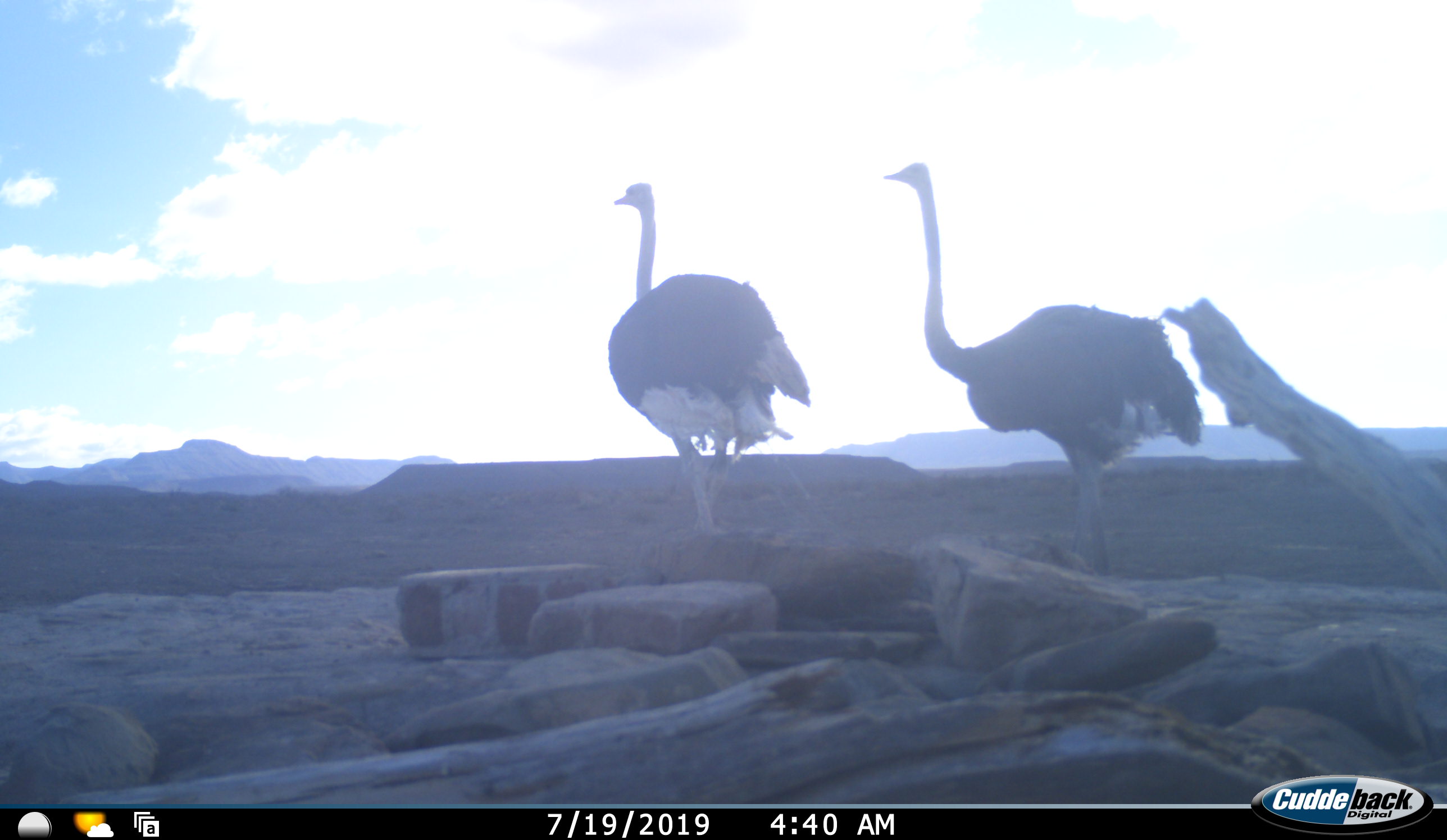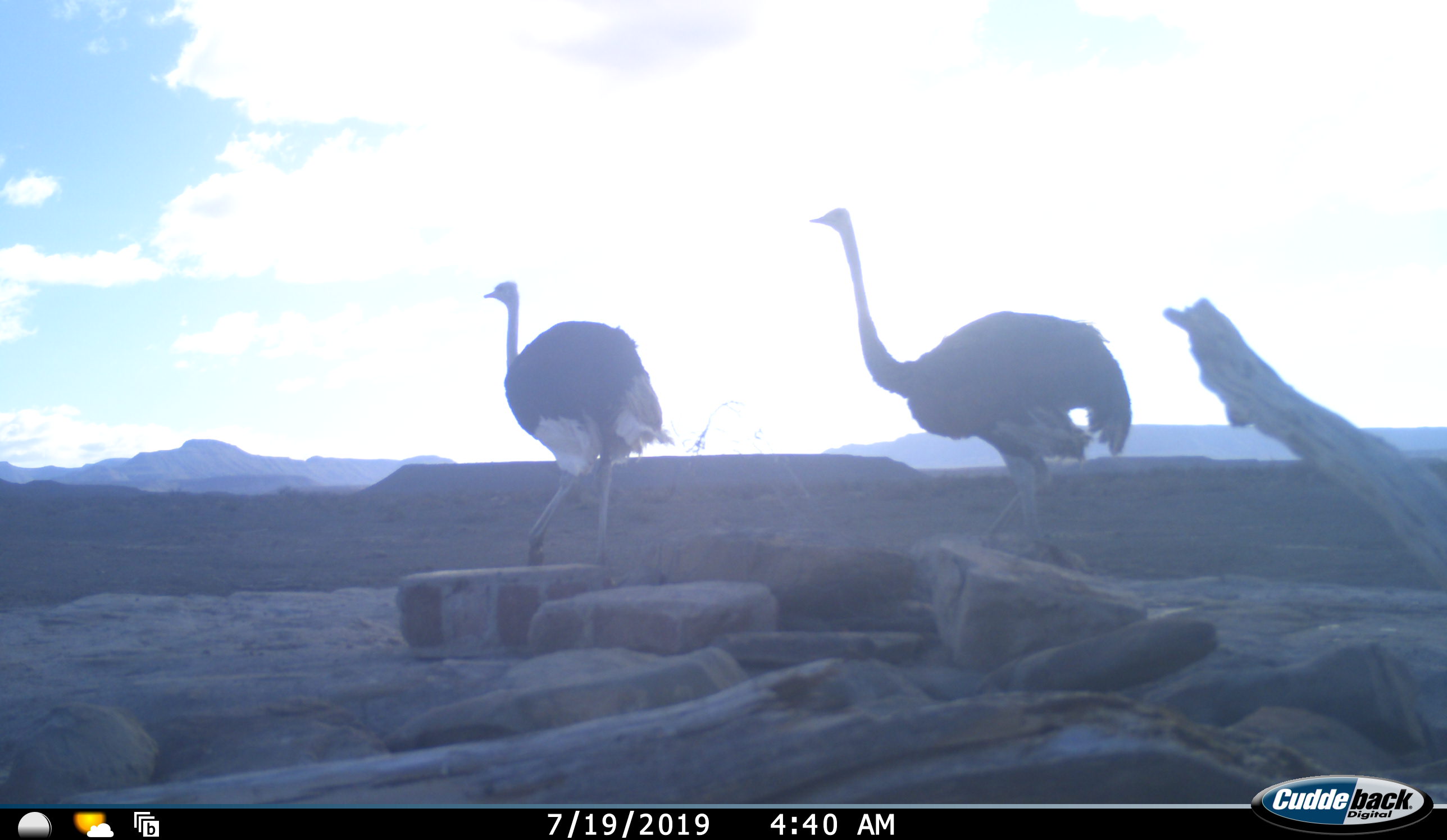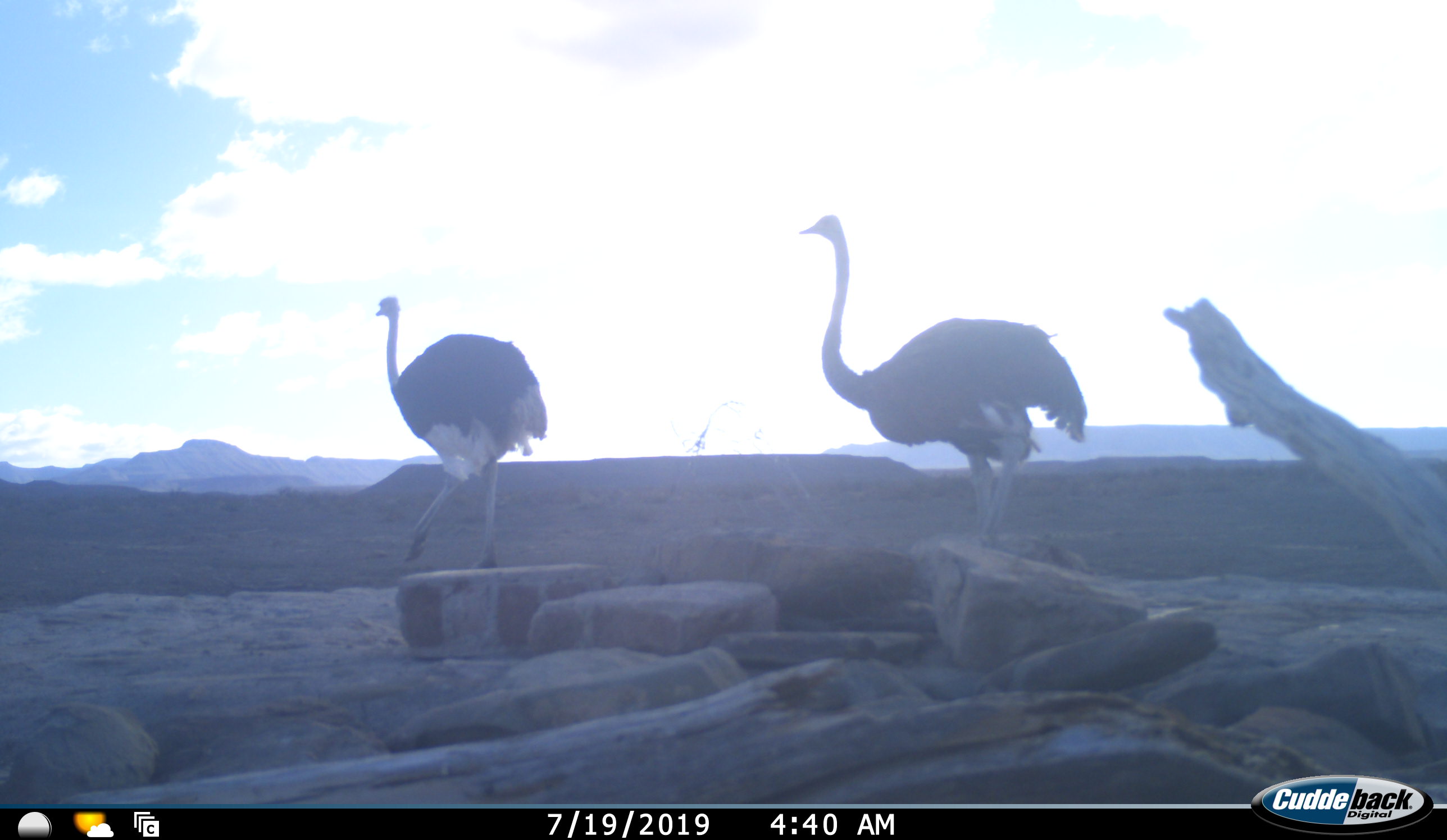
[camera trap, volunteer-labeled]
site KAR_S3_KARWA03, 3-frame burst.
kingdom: Animalia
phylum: Chordata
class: Aves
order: Struthioniformes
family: Struthionidae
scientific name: Struthionidae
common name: ostrich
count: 2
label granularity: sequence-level